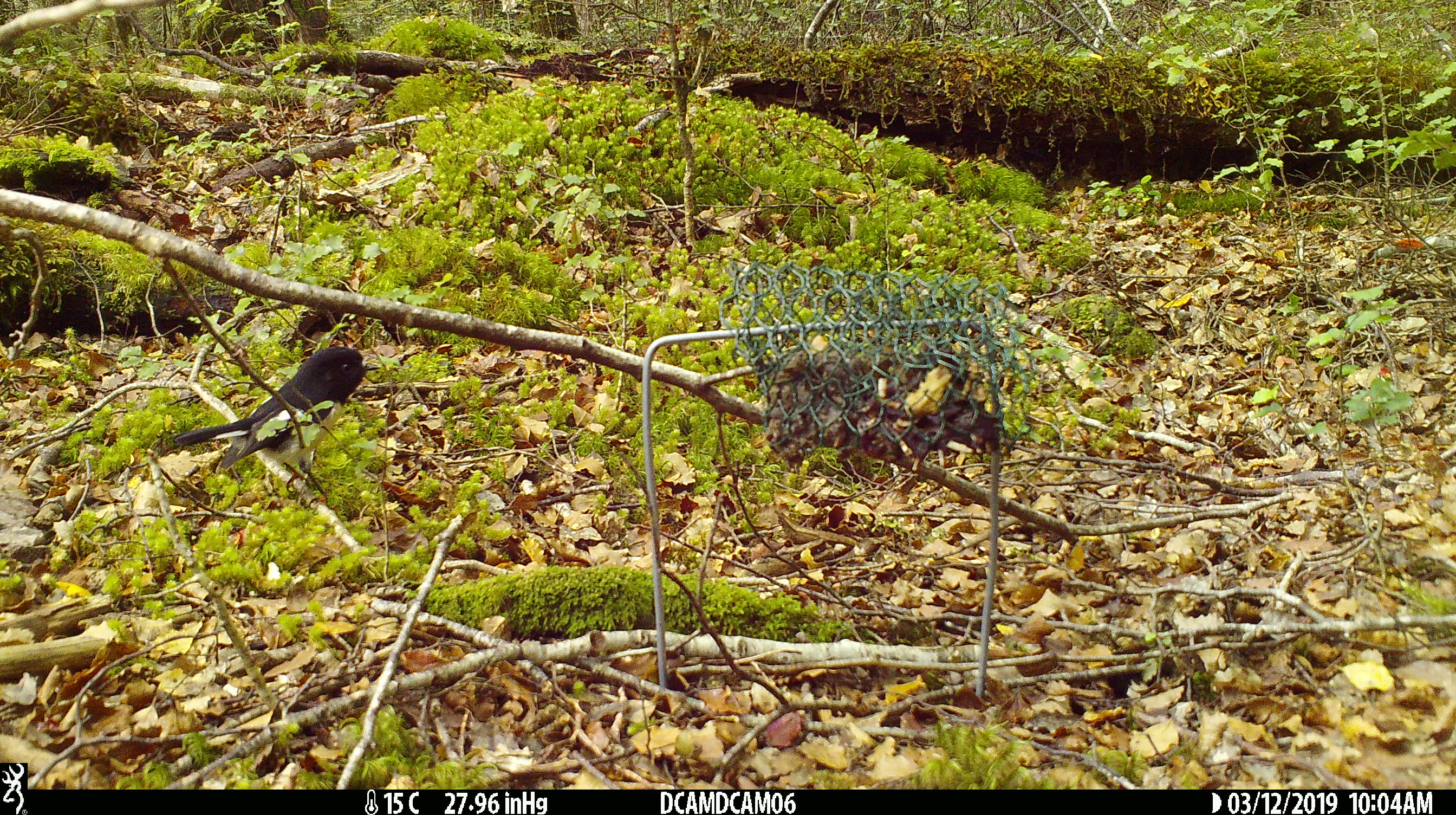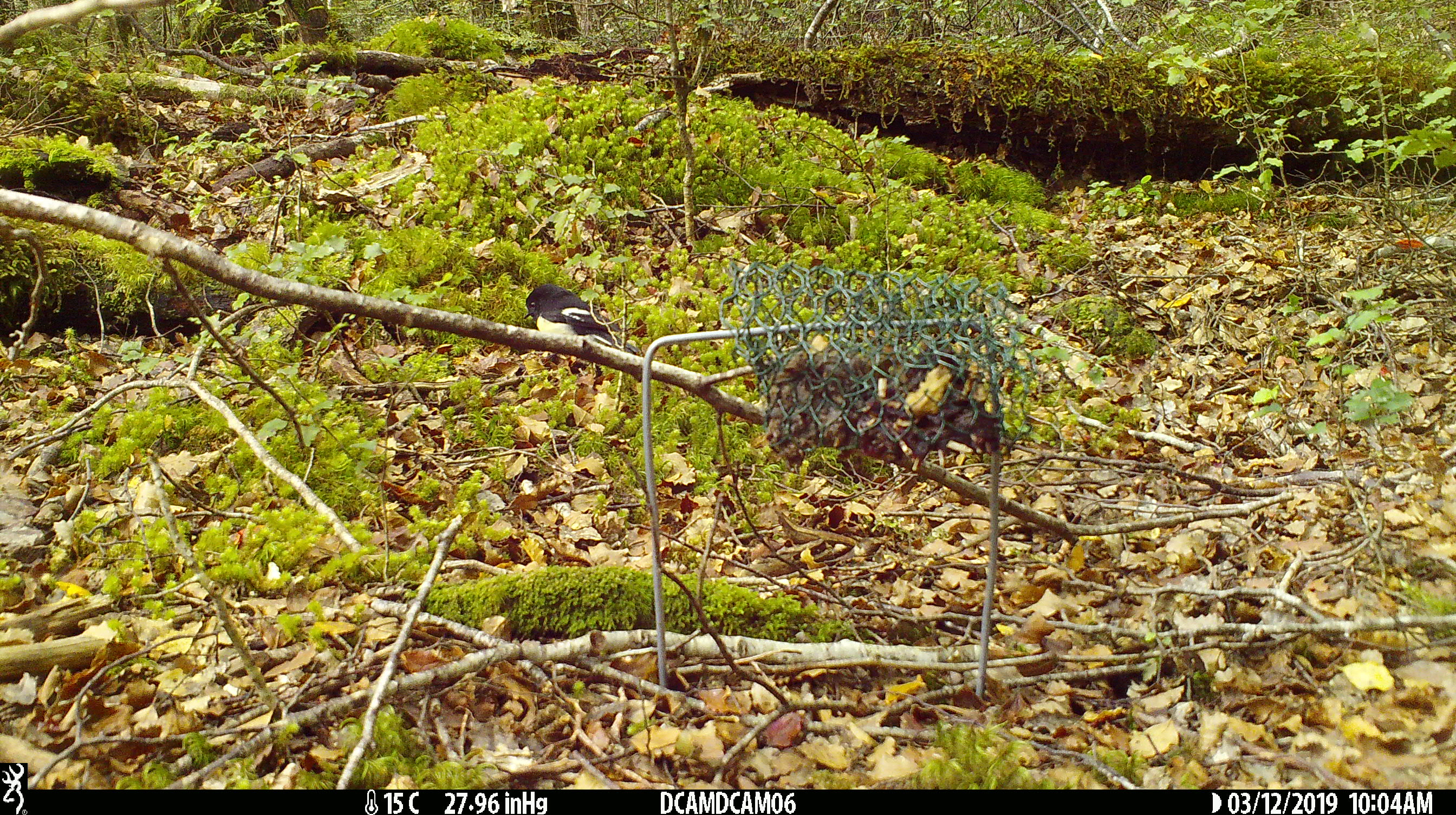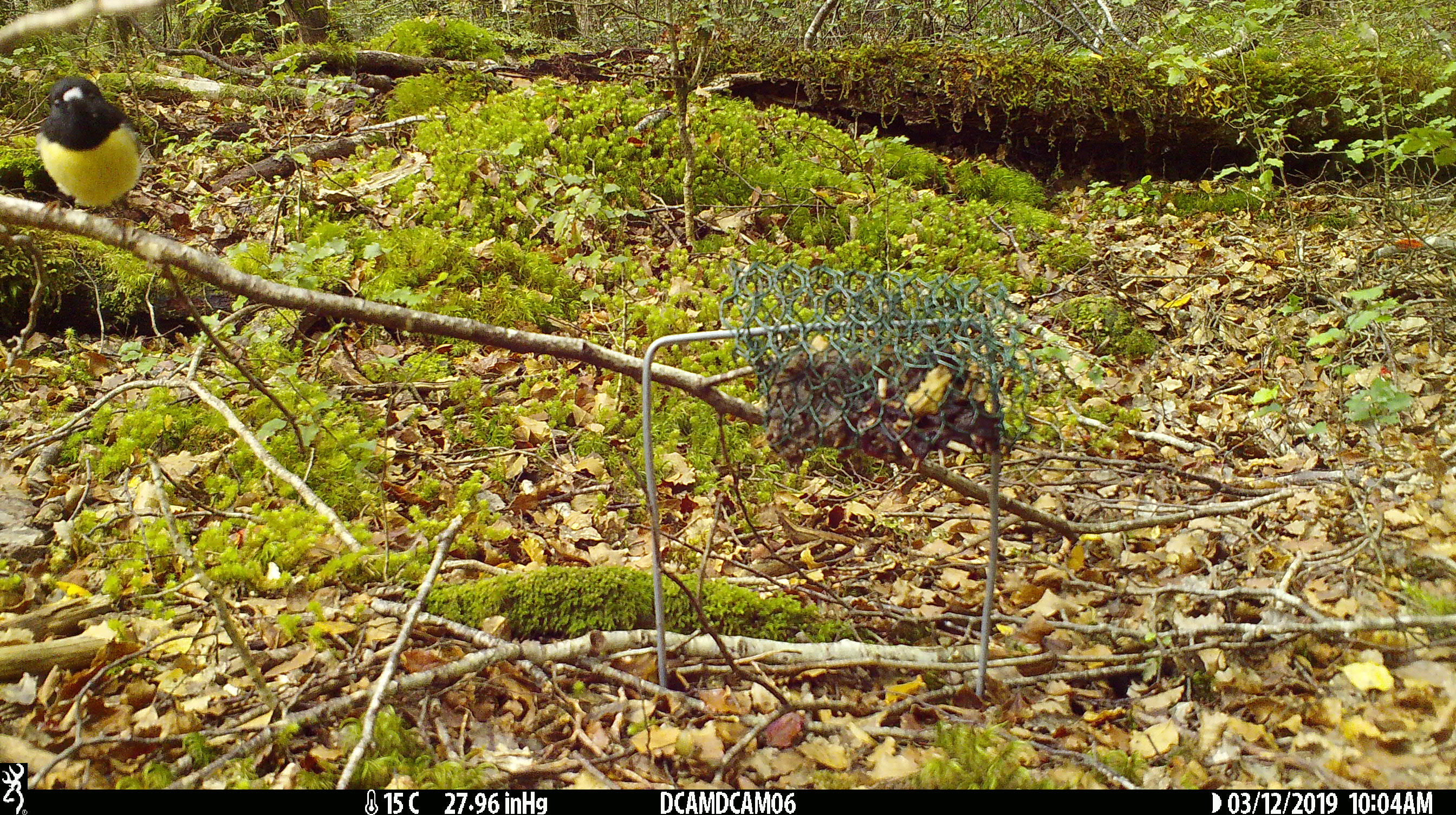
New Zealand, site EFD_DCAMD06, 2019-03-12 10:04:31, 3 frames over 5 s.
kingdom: Animalia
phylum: Chordata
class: Aves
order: Passeriformes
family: Petroicidae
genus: Petroica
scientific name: Petroica macrocephala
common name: tomtit